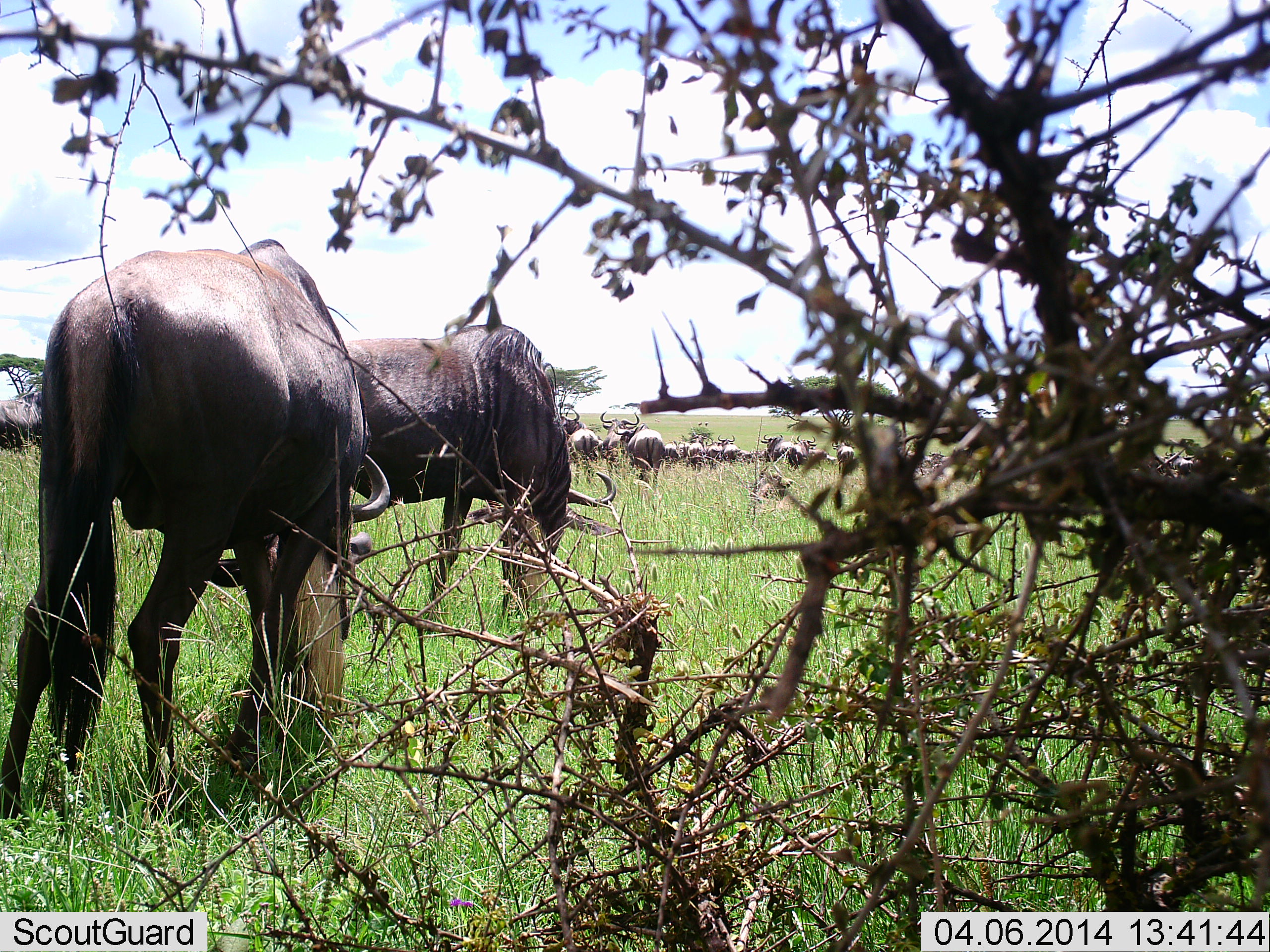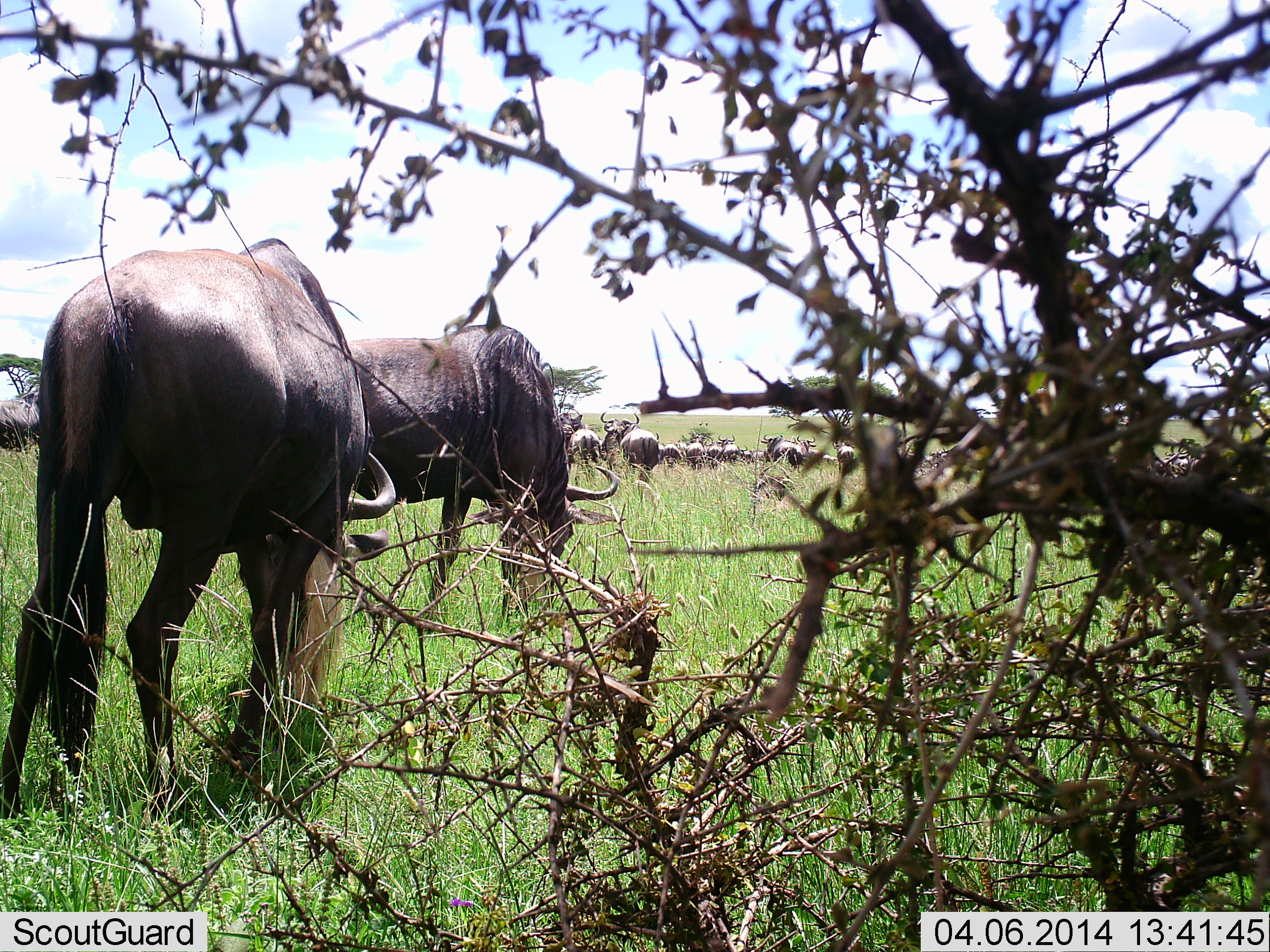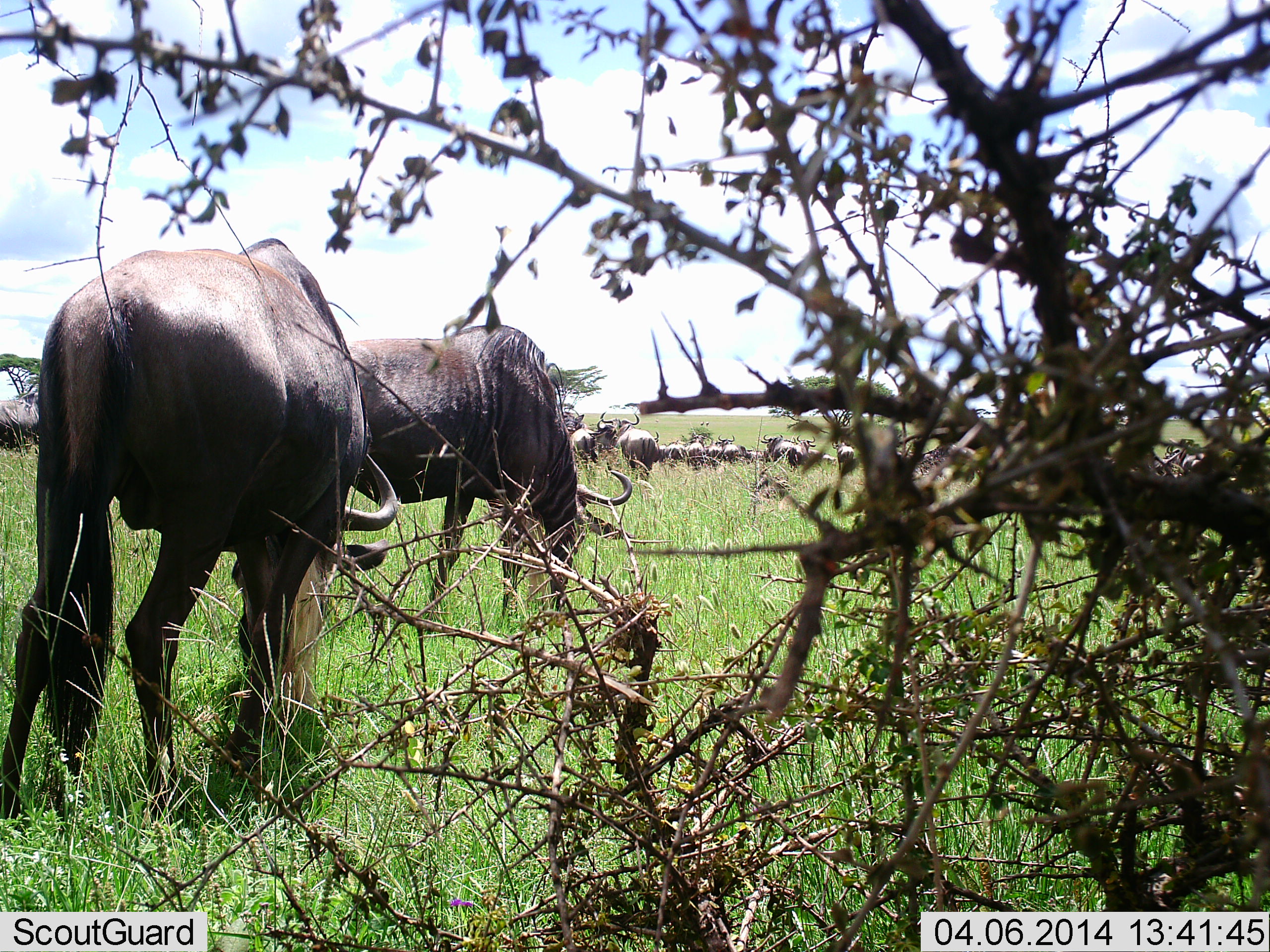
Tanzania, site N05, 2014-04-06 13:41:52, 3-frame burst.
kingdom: Animalia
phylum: Chordata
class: Mammalia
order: Artiodactyla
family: Bovidae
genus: Connochaetes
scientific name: Connochaetes taurinus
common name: blue wildebeest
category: wildebeest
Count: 11-50.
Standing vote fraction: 45%.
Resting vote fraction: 0%.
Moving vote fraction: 36%.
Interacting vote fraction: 0%.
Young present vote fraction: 0%.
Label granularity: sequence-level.